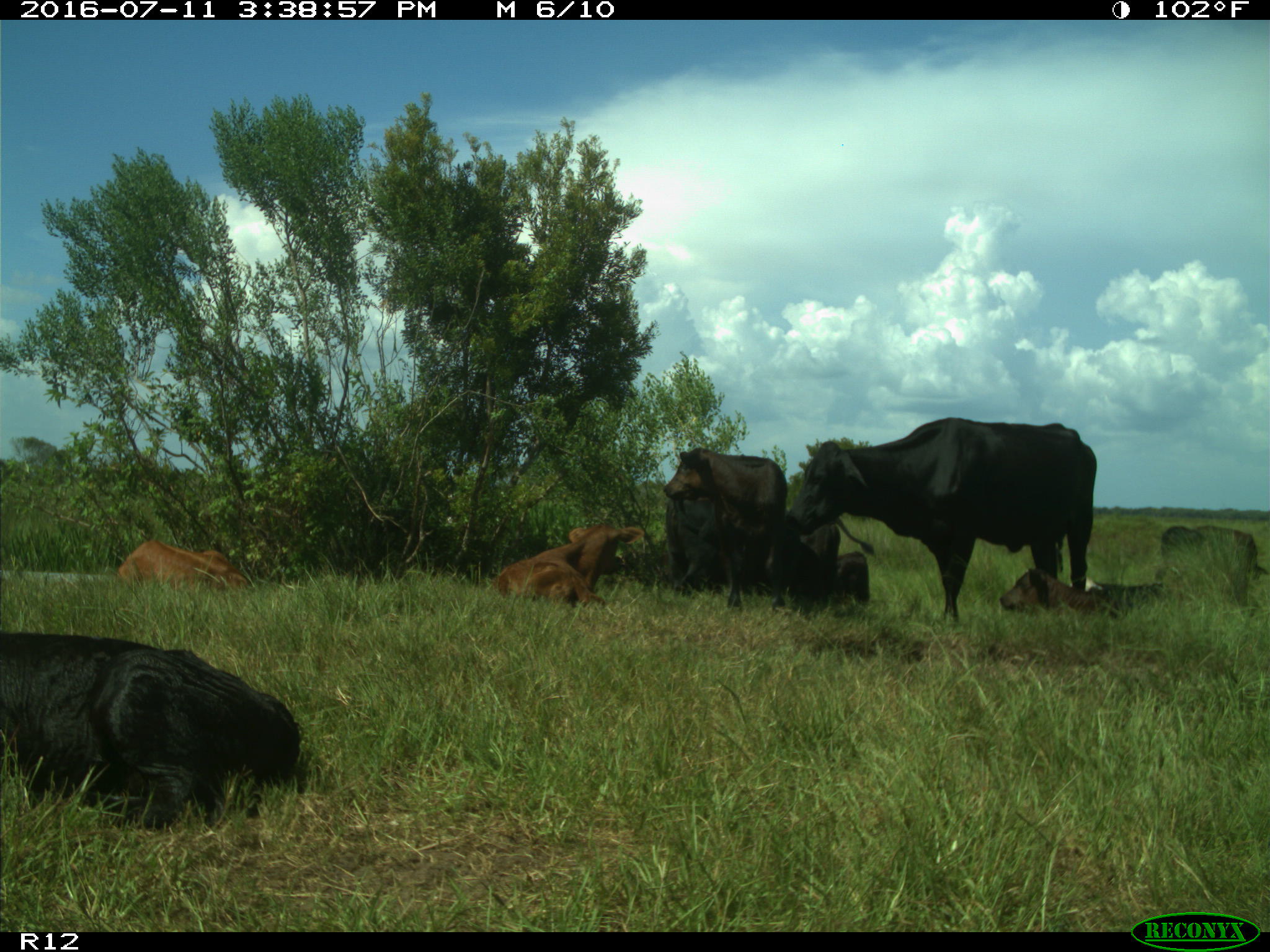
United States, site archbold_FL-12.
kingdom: Animalia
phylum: Chordata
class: Mammalia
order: Artiodactyla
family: Bovidae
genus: Bos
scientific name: Bos taurus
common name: domestic cow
Bos taurus (domestic cow).